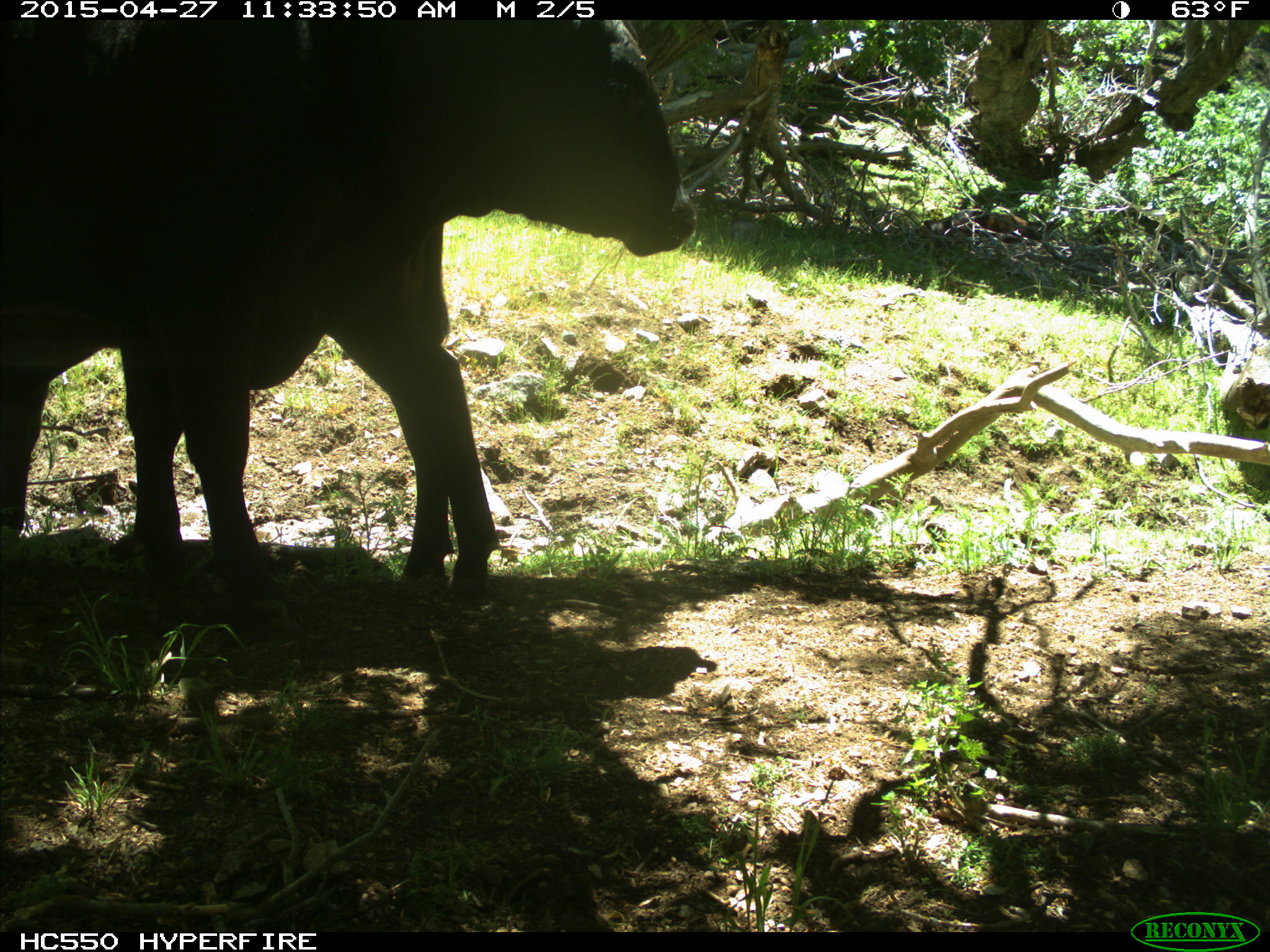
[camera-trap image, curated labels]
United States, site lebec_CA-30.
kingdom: Animalia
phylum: Chordata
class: Mammalia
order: Artiodactyla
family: Bovidae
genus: Bos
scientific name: Bos taurus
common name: domestic cow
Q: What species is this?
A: Bos taurus (domestic cow).